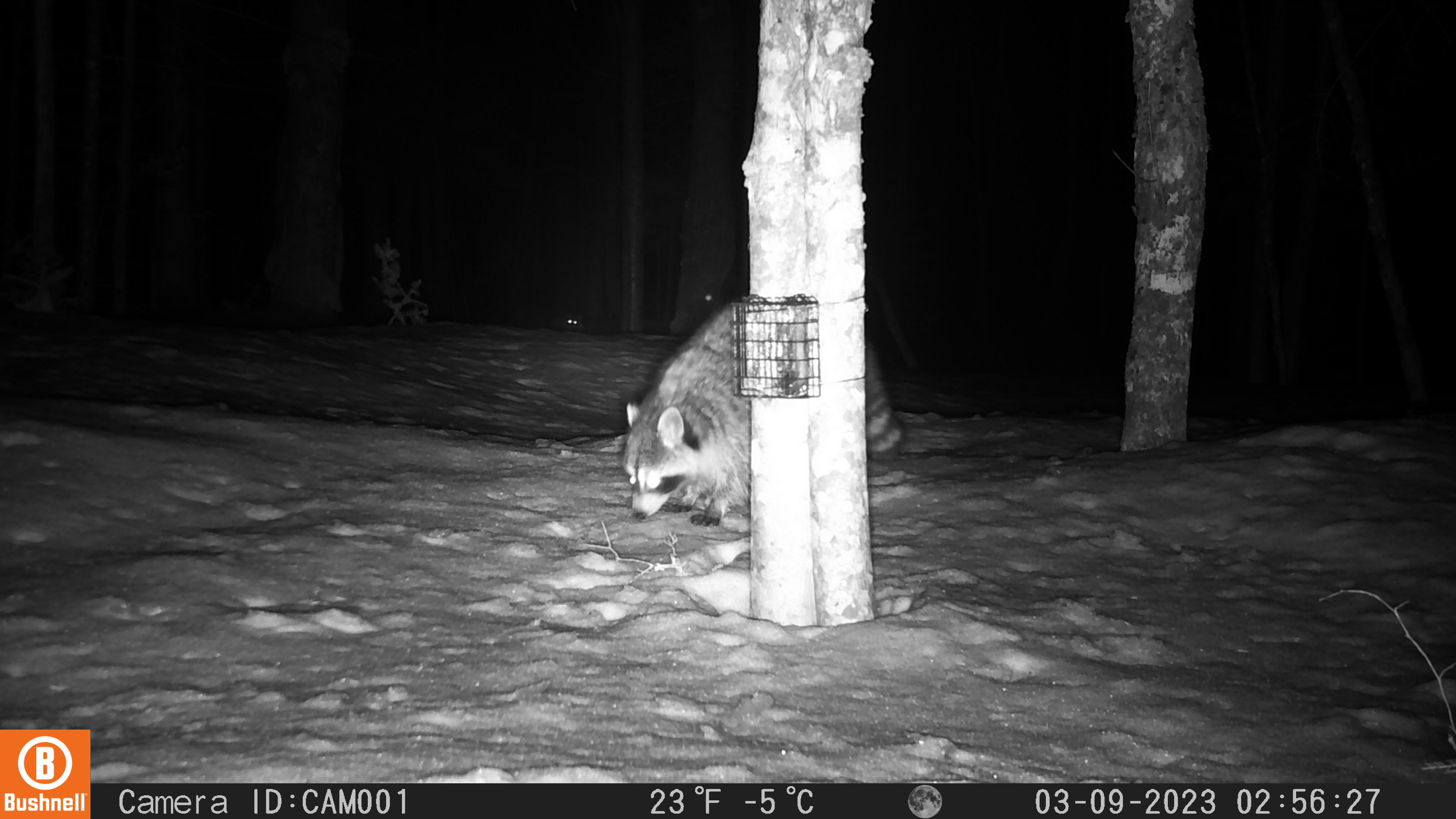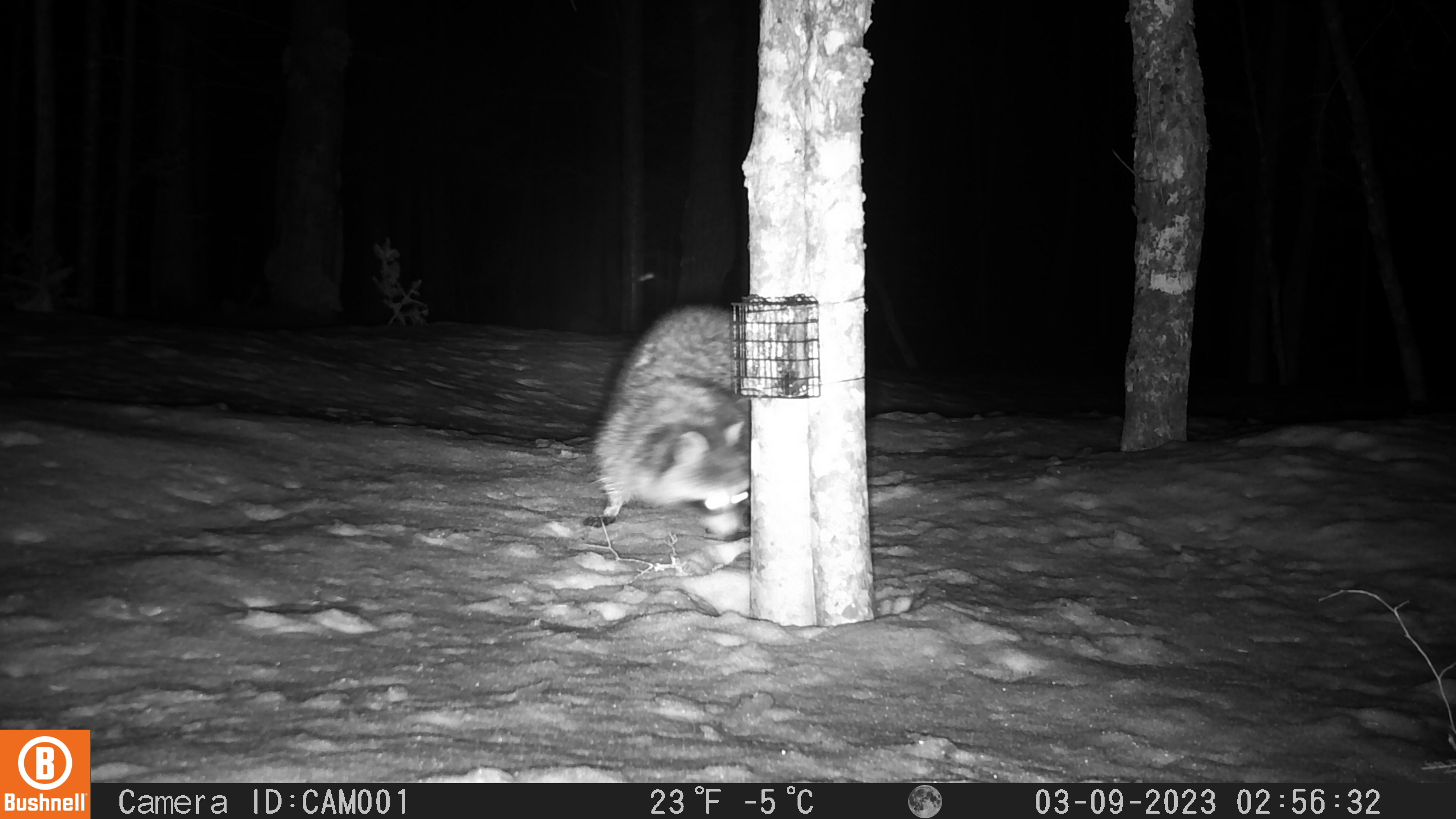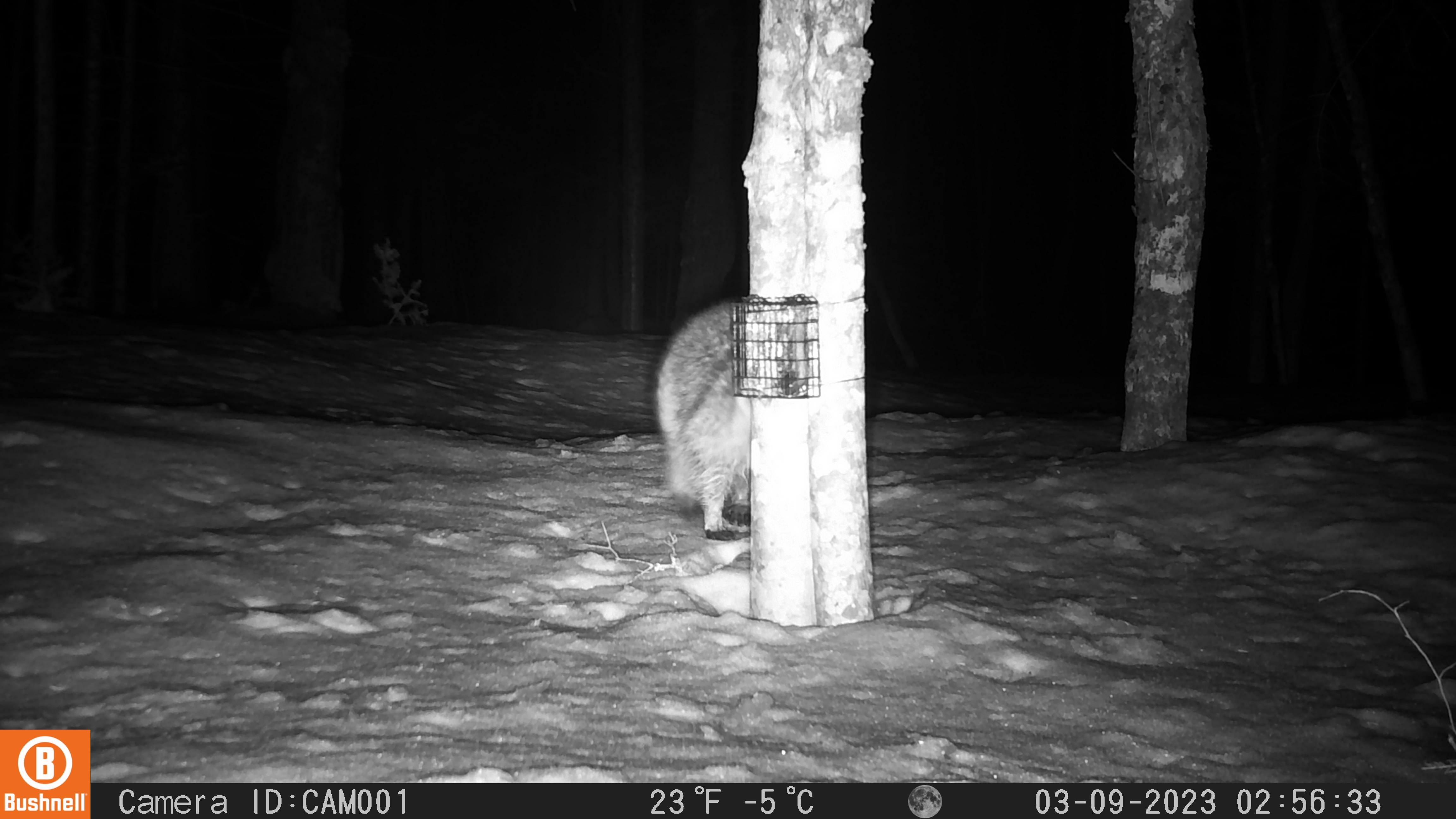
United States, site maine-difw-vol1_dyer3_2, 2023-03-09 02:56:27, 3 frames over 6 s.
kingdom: Animalia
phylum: Chordata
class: Mammalia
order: Carnivora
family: Procyonidae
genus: Procyon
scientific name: Procyon lotor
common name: raccoon